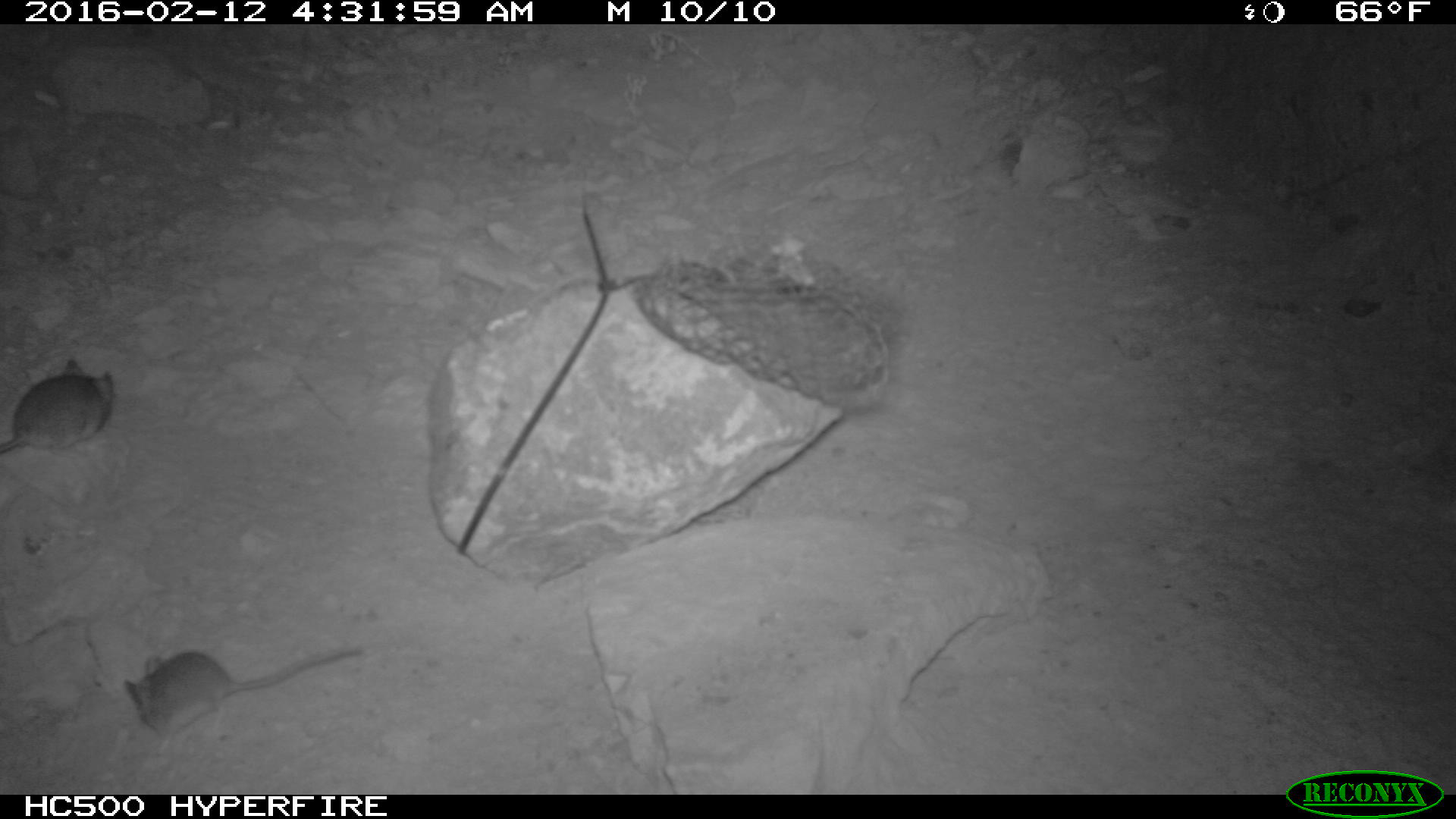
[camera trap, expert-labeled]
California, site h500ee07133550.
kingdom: Animalia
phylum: Chordata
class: Mammalia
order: Rodentia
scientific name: Rodentia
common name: rodent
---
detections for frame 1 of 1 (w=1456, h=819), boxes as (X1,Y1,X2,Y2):
rodent: (124,642,362,755); (0,359,114,457)